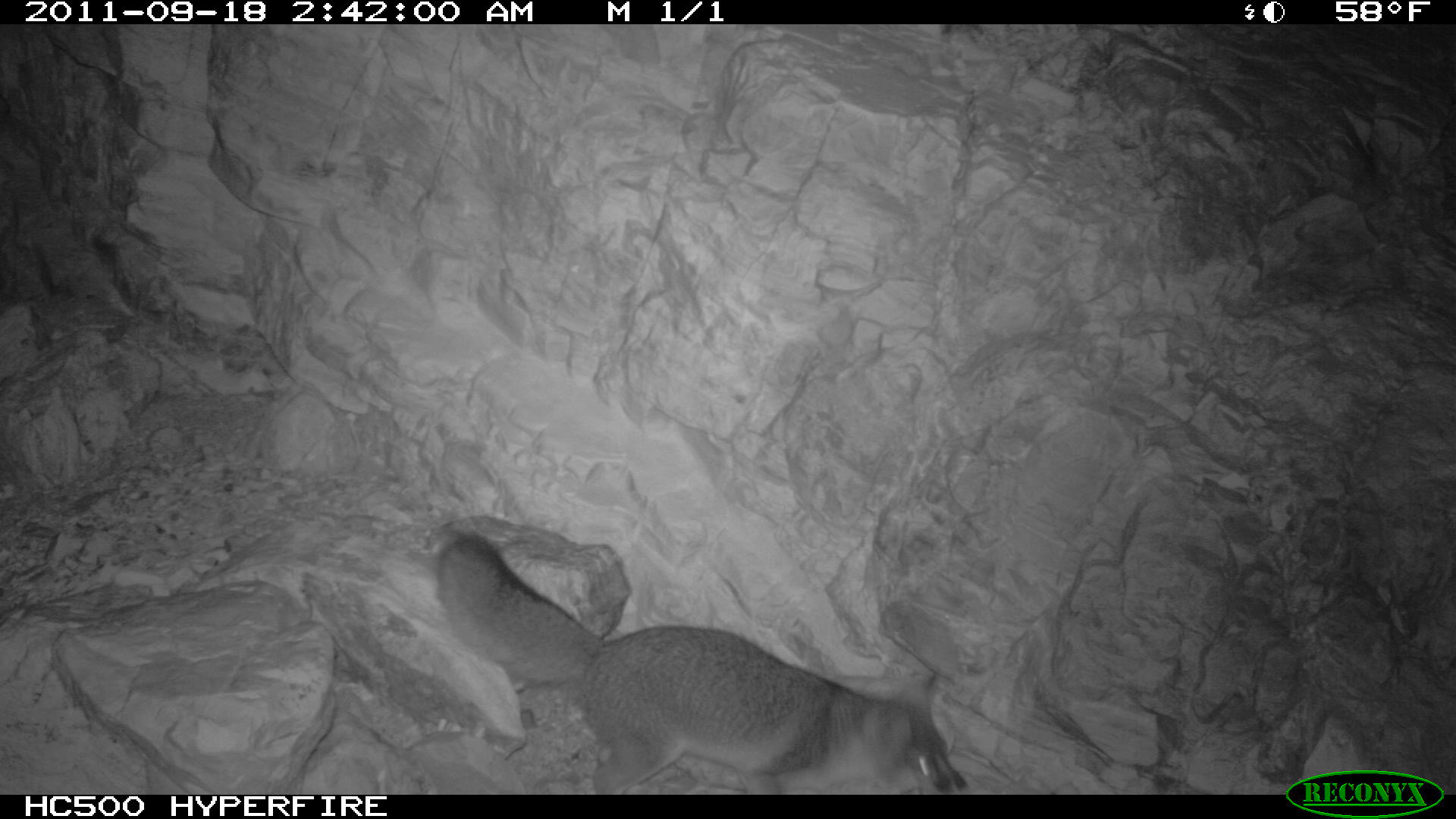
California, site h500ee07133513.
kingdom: Animalia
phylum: Chordata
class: Mammalia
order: Carnivora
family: Canidae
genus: Urocyon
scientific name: Urocyon littoralis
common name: island fox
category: fox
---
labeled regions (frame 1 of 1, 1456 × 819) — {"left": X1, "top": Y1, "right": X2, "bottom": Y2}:
fox: {"left": 436, "top": 535, "right": 968, "bottom": 794}